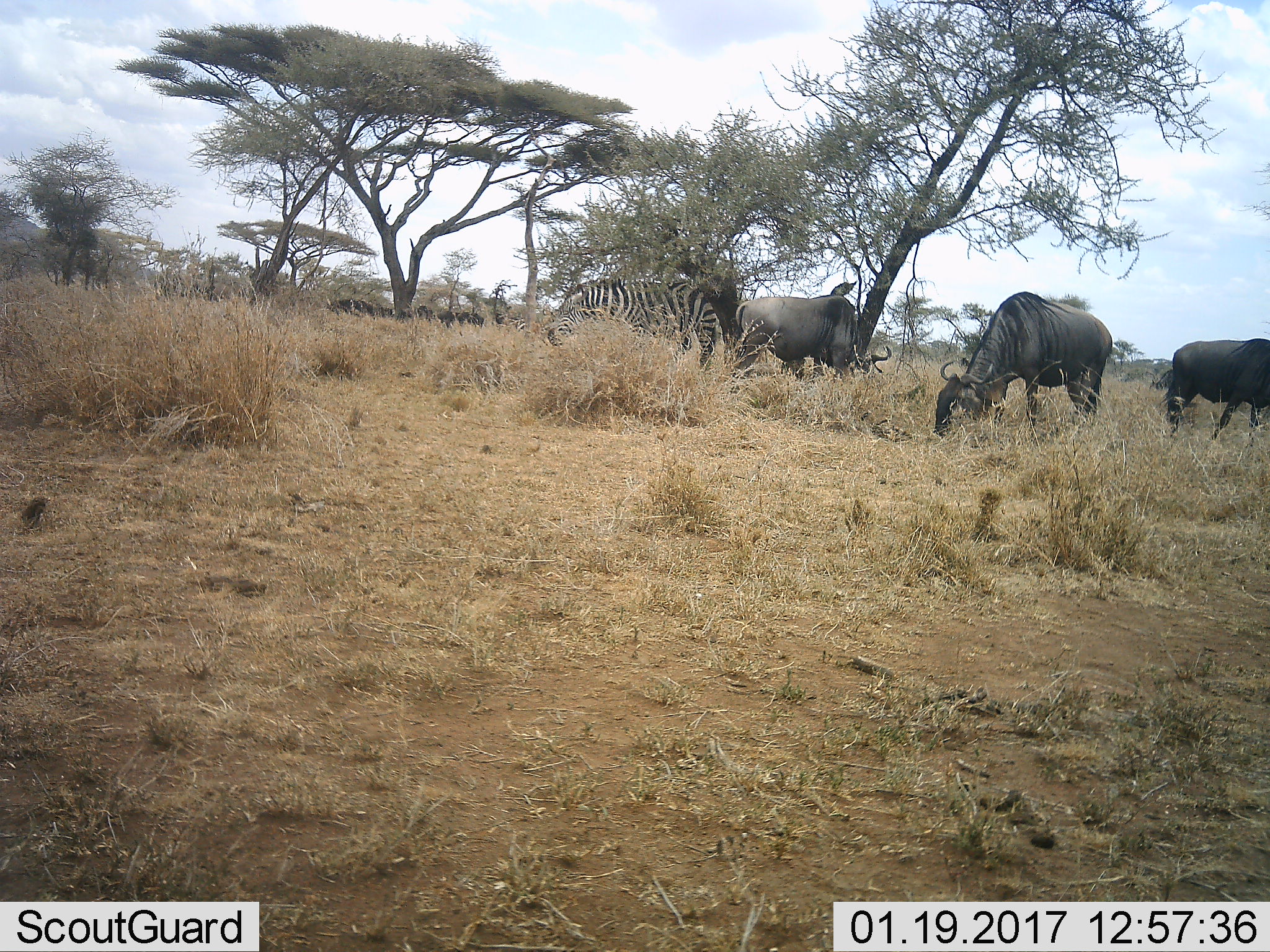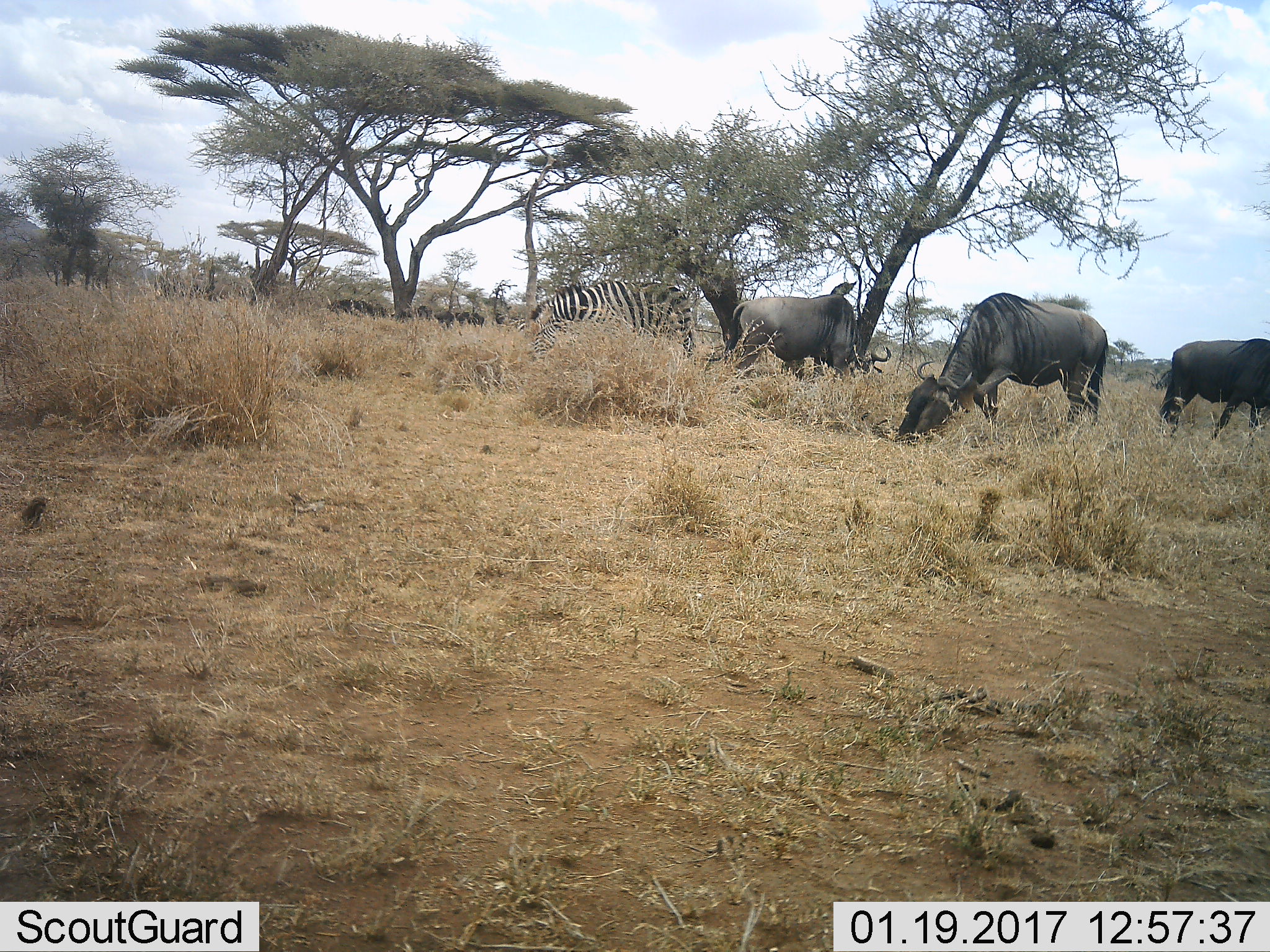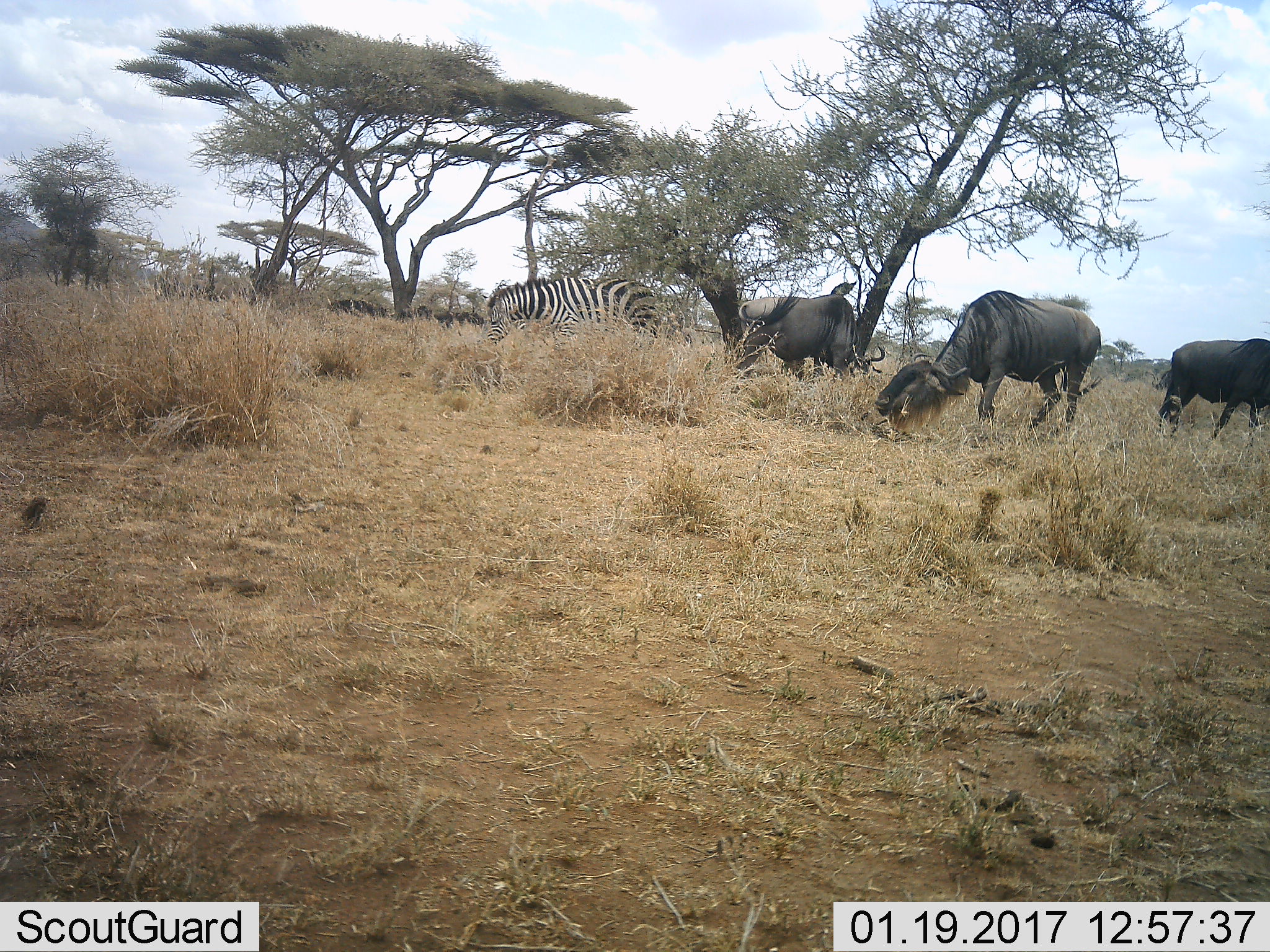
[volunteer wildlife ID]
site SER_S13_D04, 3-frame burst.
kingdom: Animalia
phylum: Chordata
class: Mammalia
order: Perissodactyla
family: Equidae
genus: Equus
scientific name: Equus quagga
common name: plains zebra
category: zebraplains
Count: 1.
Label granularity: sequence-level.